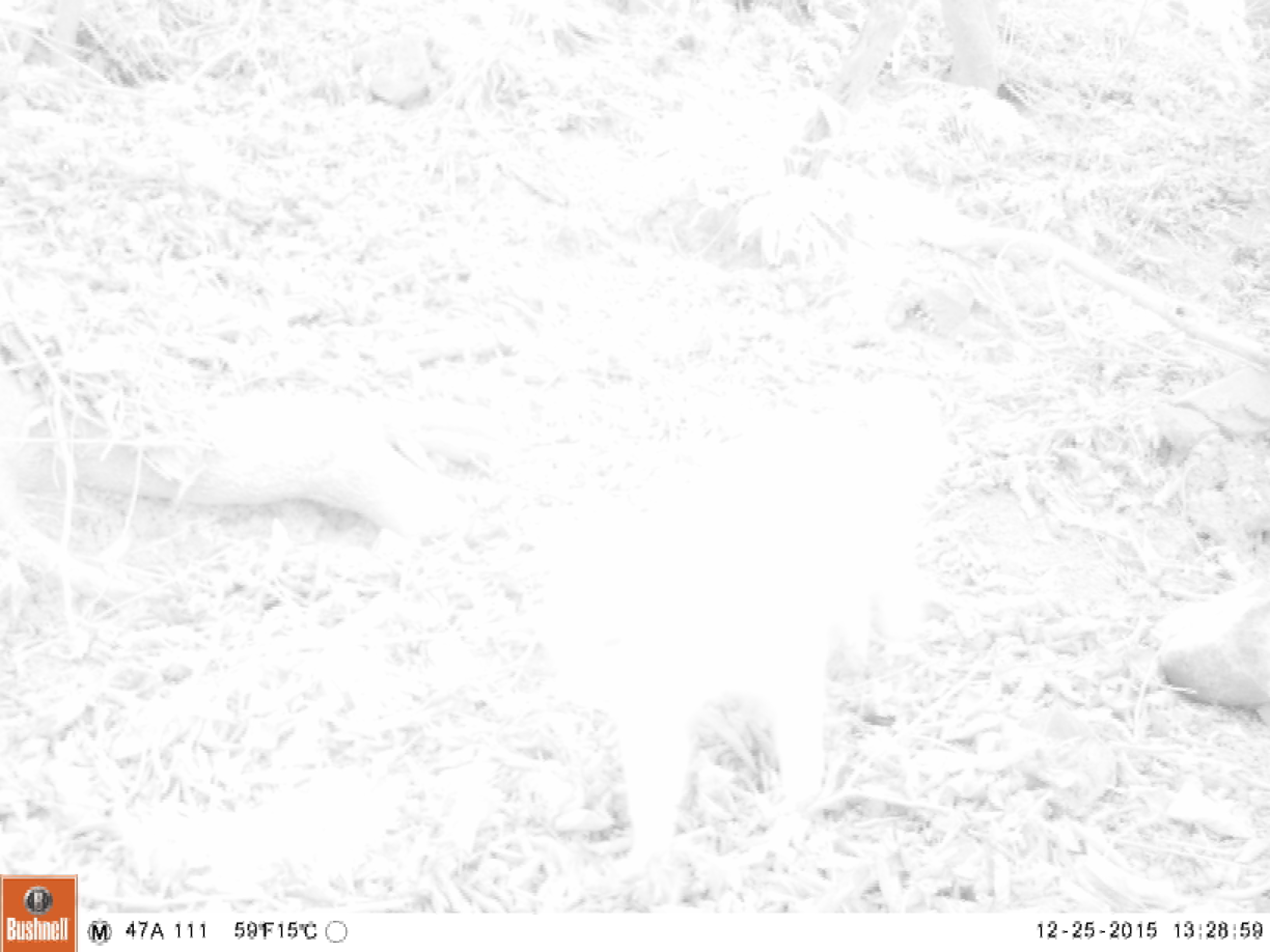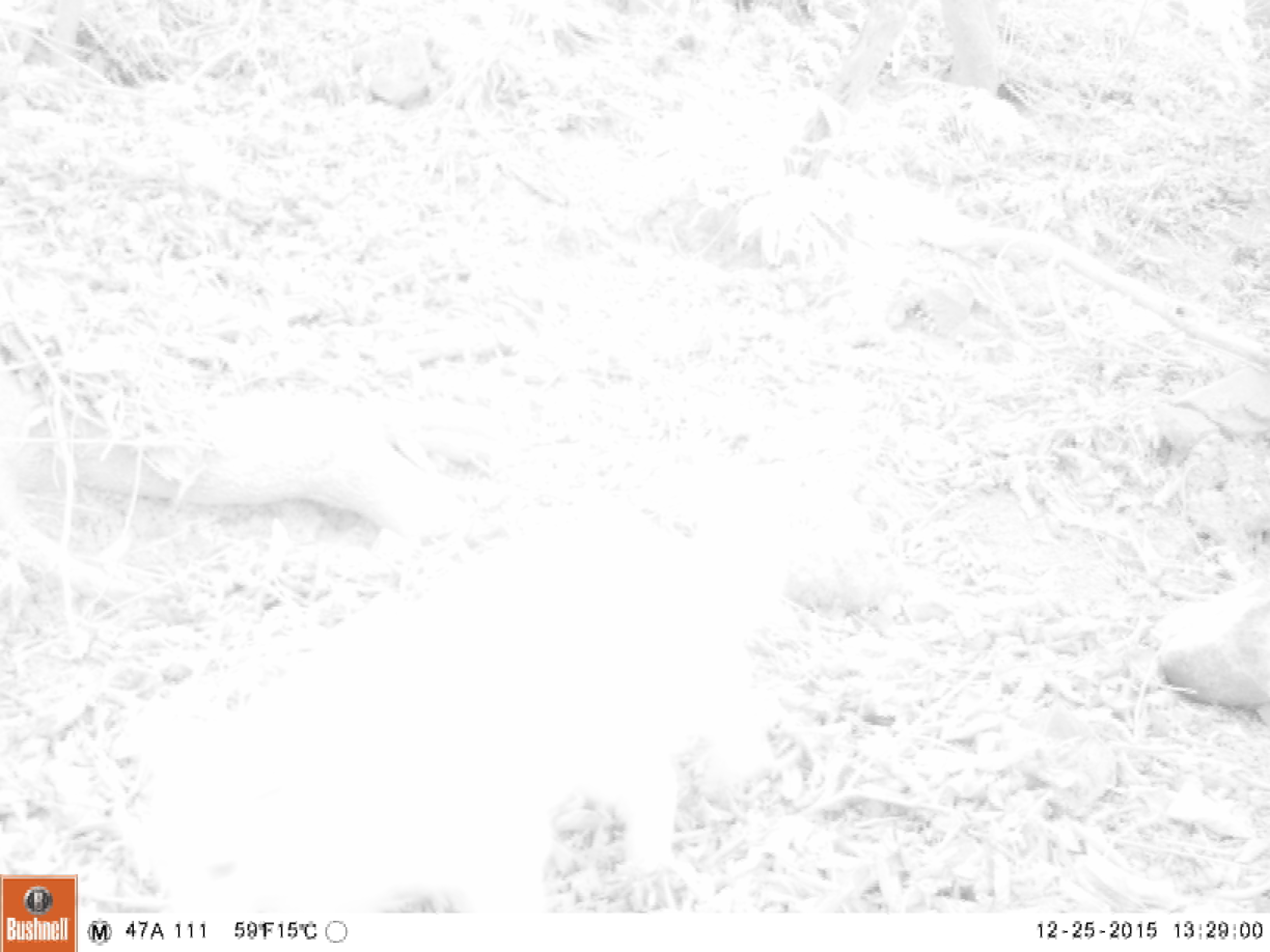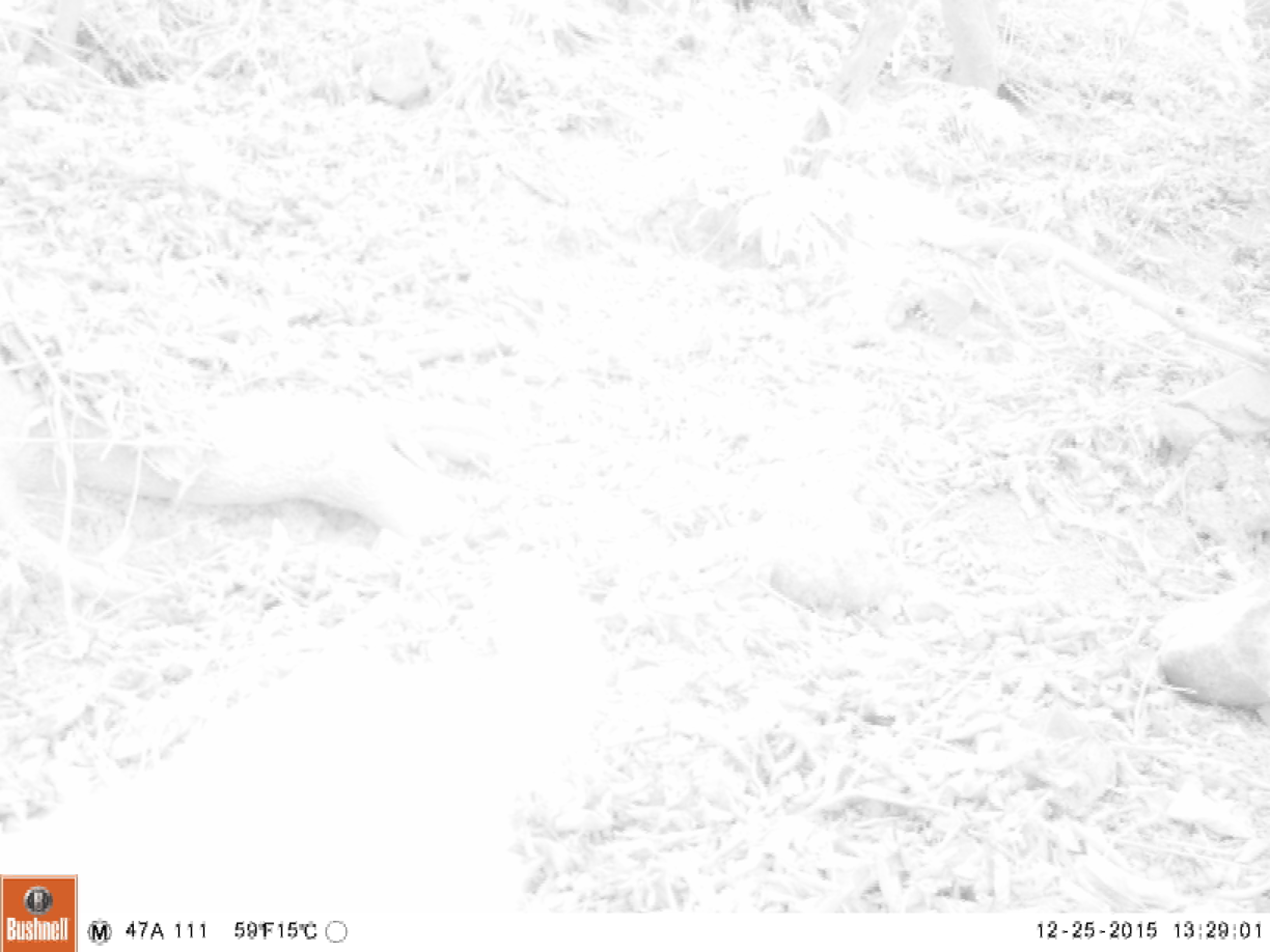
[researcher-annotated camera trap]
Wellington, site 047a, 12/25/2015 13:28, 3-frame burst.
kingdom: Animalia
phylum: Chordata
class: Mammalia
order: Carnivora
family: Felidae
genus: Felis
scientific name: Felis catus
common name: cat